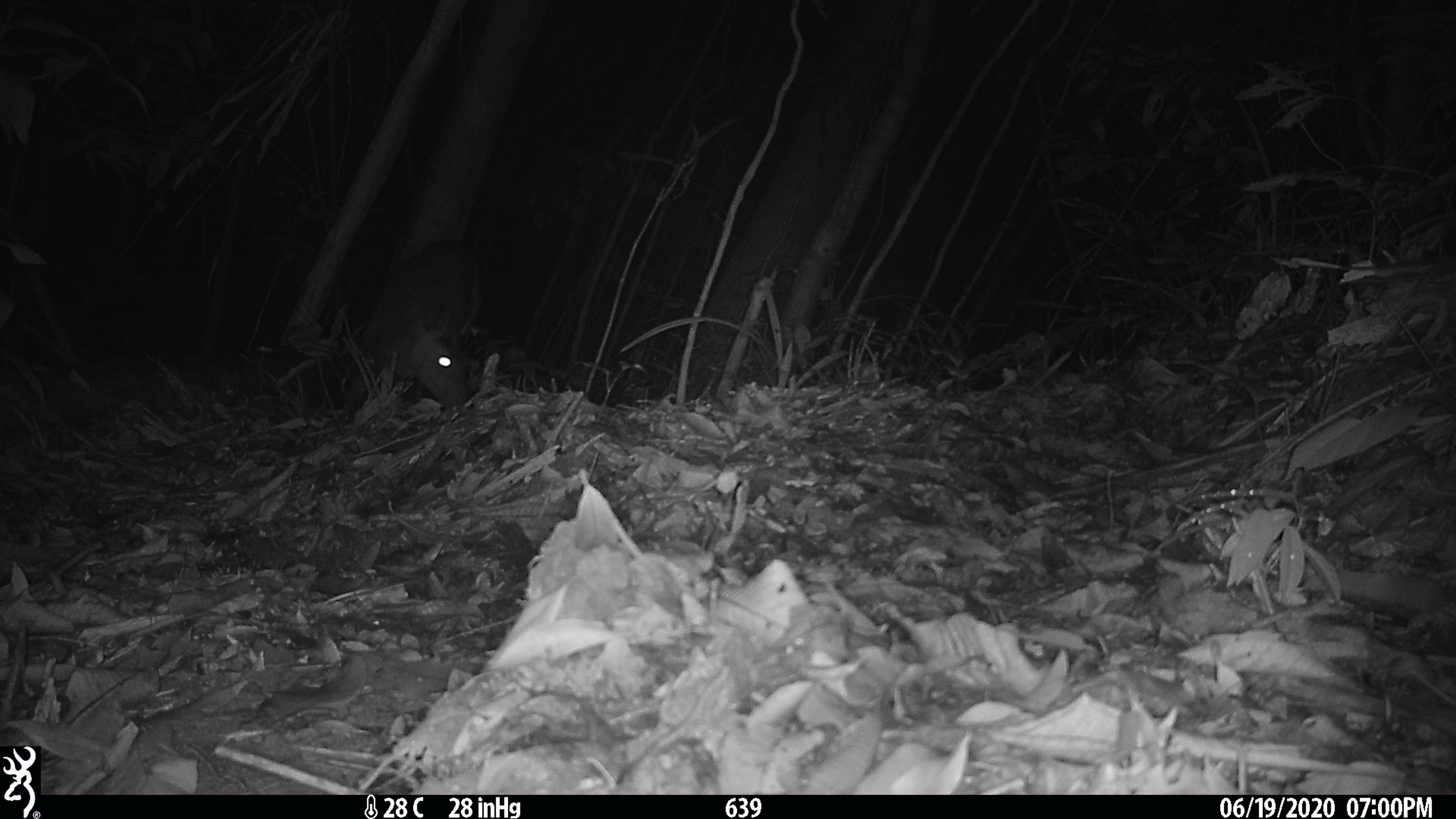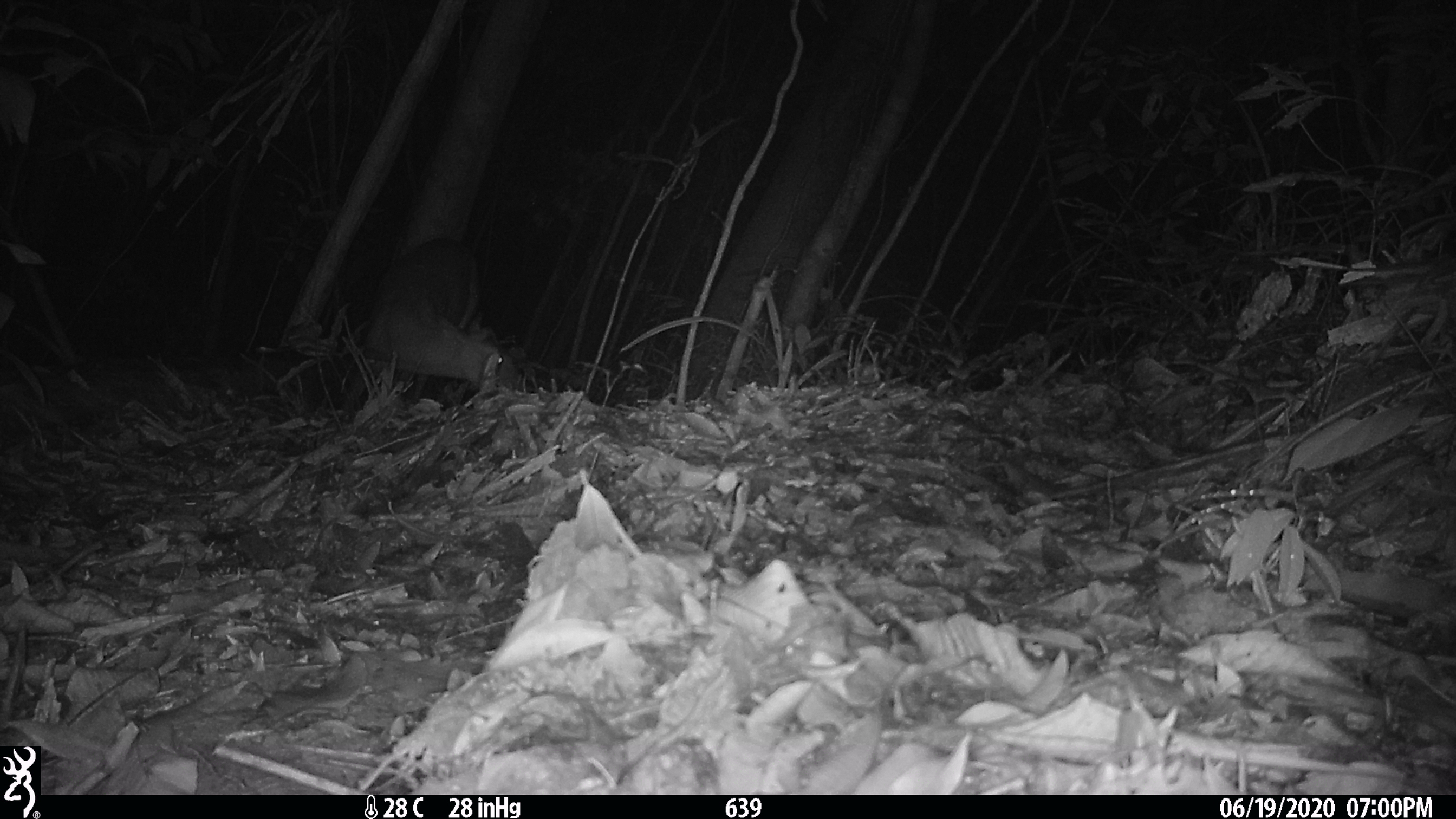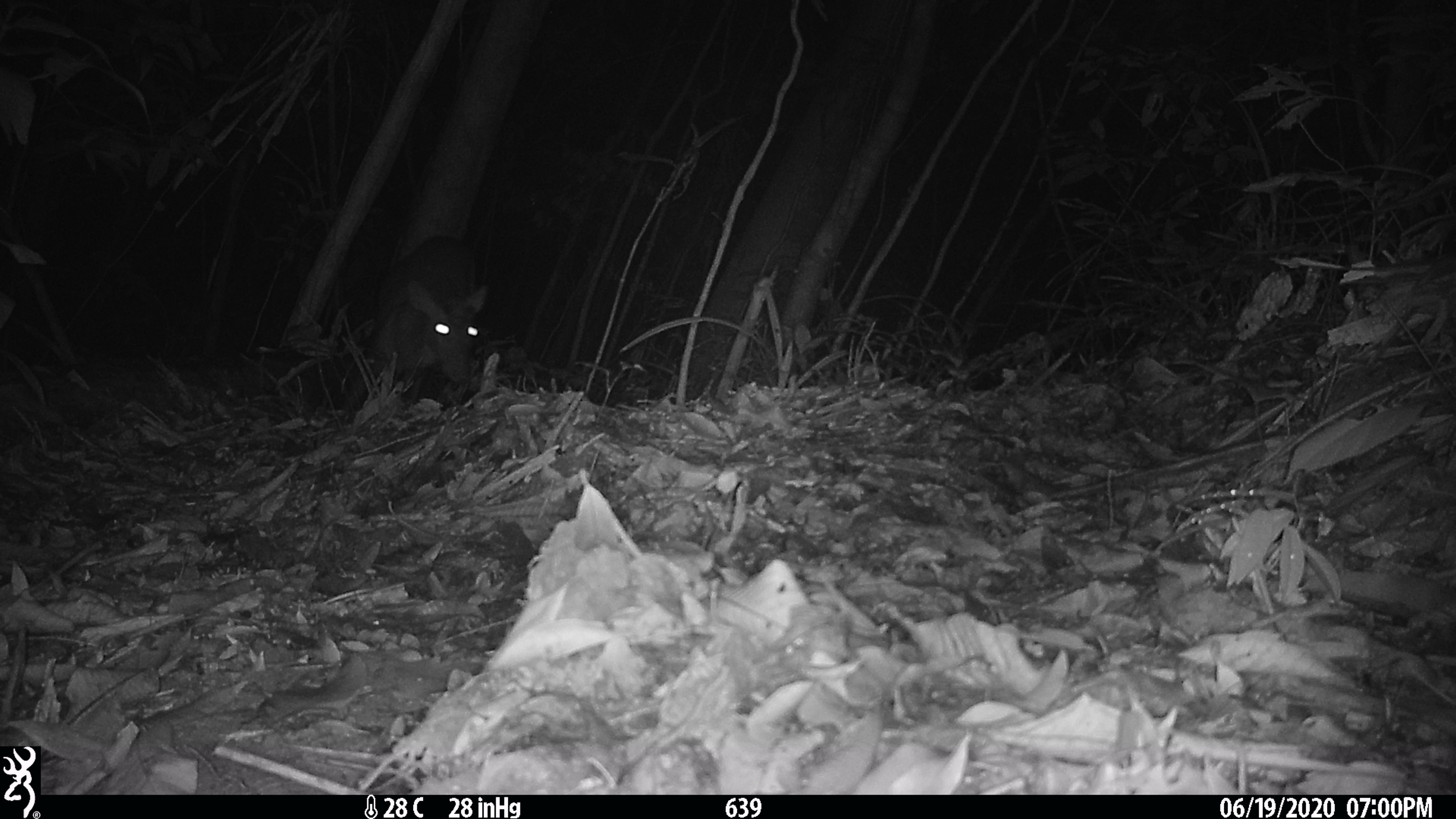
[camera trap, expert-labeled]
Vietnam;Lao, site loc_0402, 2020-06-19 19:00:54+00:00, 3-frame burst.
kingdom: Animalia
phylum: Chordata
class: Mammalia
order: Artiodactyla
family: Cervidae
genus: Muntiacus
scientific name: Muntiacus rooseveltorum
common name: roosevelt's muntjac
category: roosevelts muntjac group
Roosevelts muntjac group (roosevelt's muntjac) (Muntiacus rooseveltorum). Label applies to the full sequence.